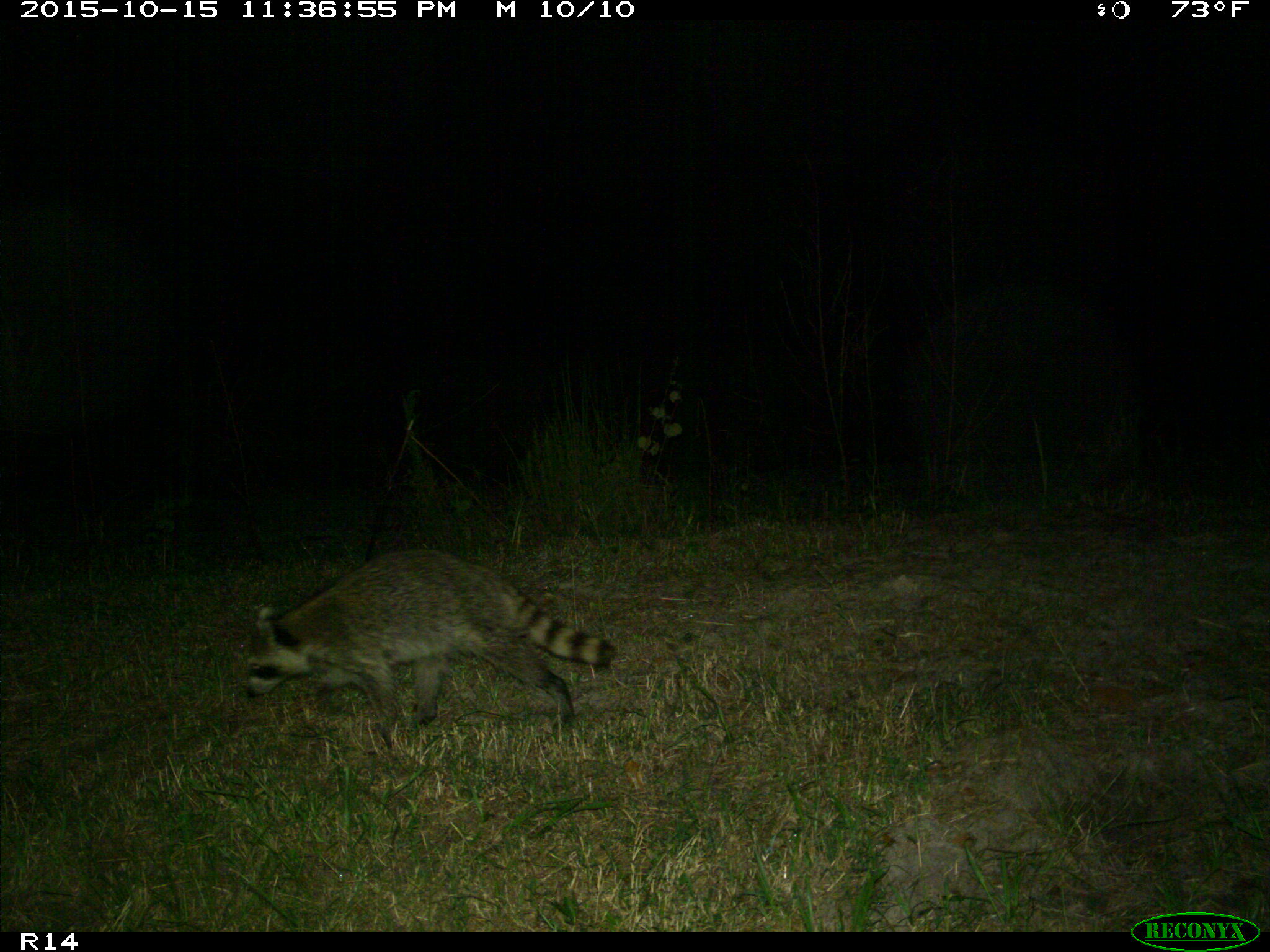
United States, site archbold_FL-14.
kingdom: Animalia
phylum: Chordata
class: Mammalia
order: Carnivora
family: Procyonidae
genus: Procyon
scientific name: Procyon lotor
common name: common raccoon